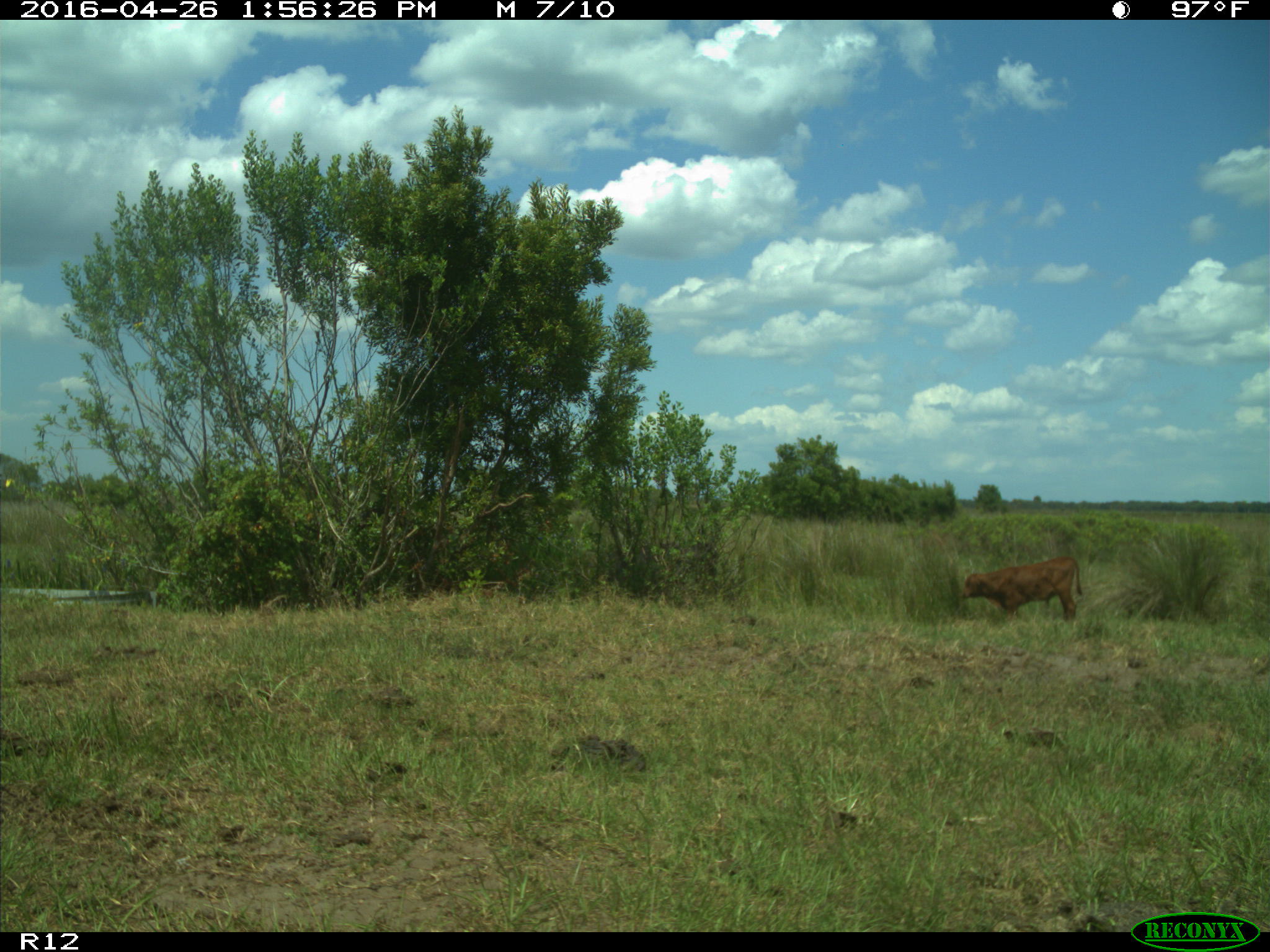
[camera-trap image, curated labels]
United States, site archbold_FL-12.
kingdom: Animalia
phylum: Chordata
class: Mammalia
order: Artiodactyla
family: Bovidae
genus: Bos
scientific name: Bos taurus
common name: domestic cow